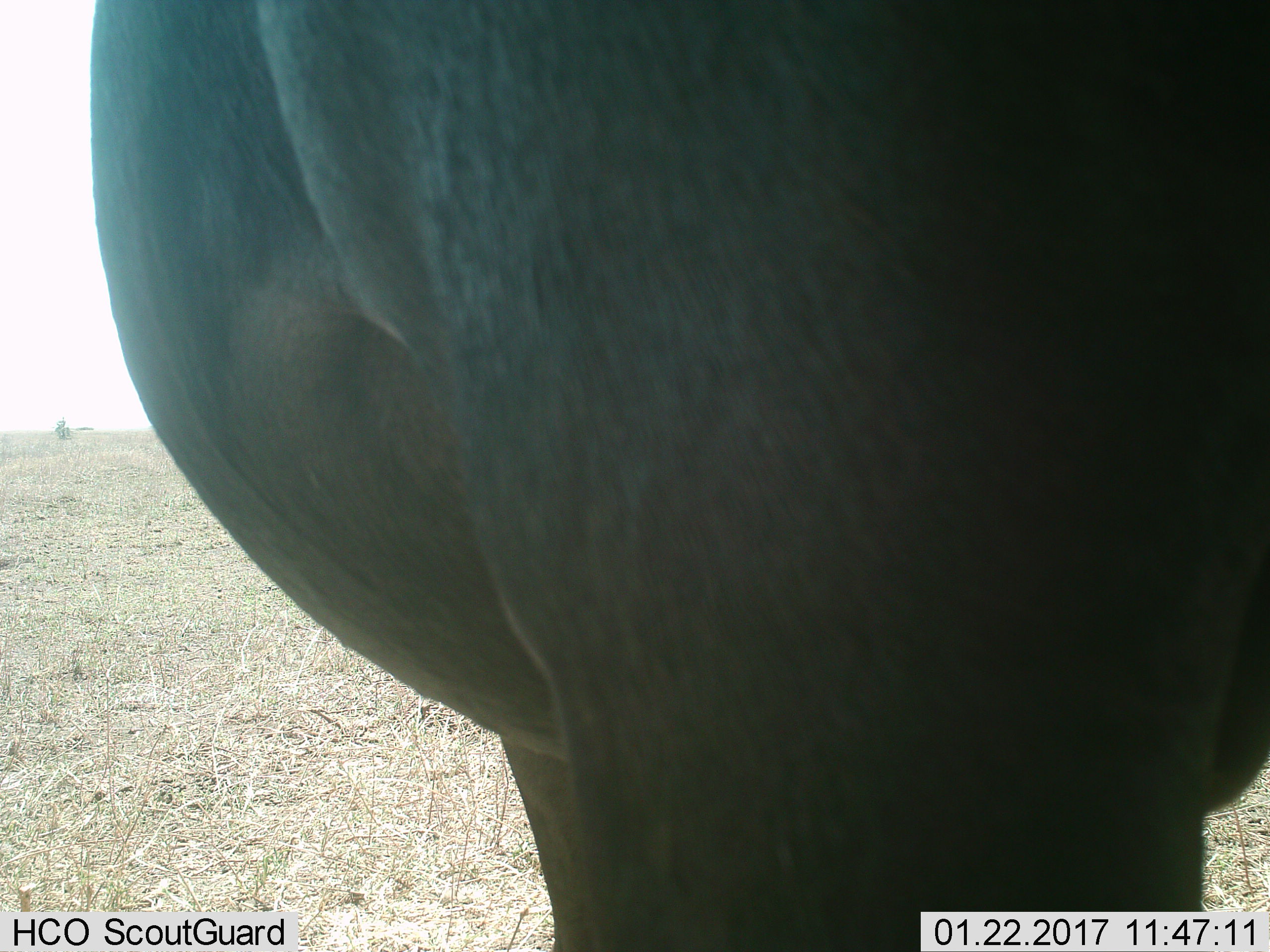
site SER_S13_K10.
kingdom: Animalia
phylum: Chordata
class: Mammalia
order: Artiodactyla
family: Bovidae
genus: Connochaetes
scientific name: Connochaetes taurinus taurinus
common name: blue wildebeest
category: wildebeestblue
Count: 1.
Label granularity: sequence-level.